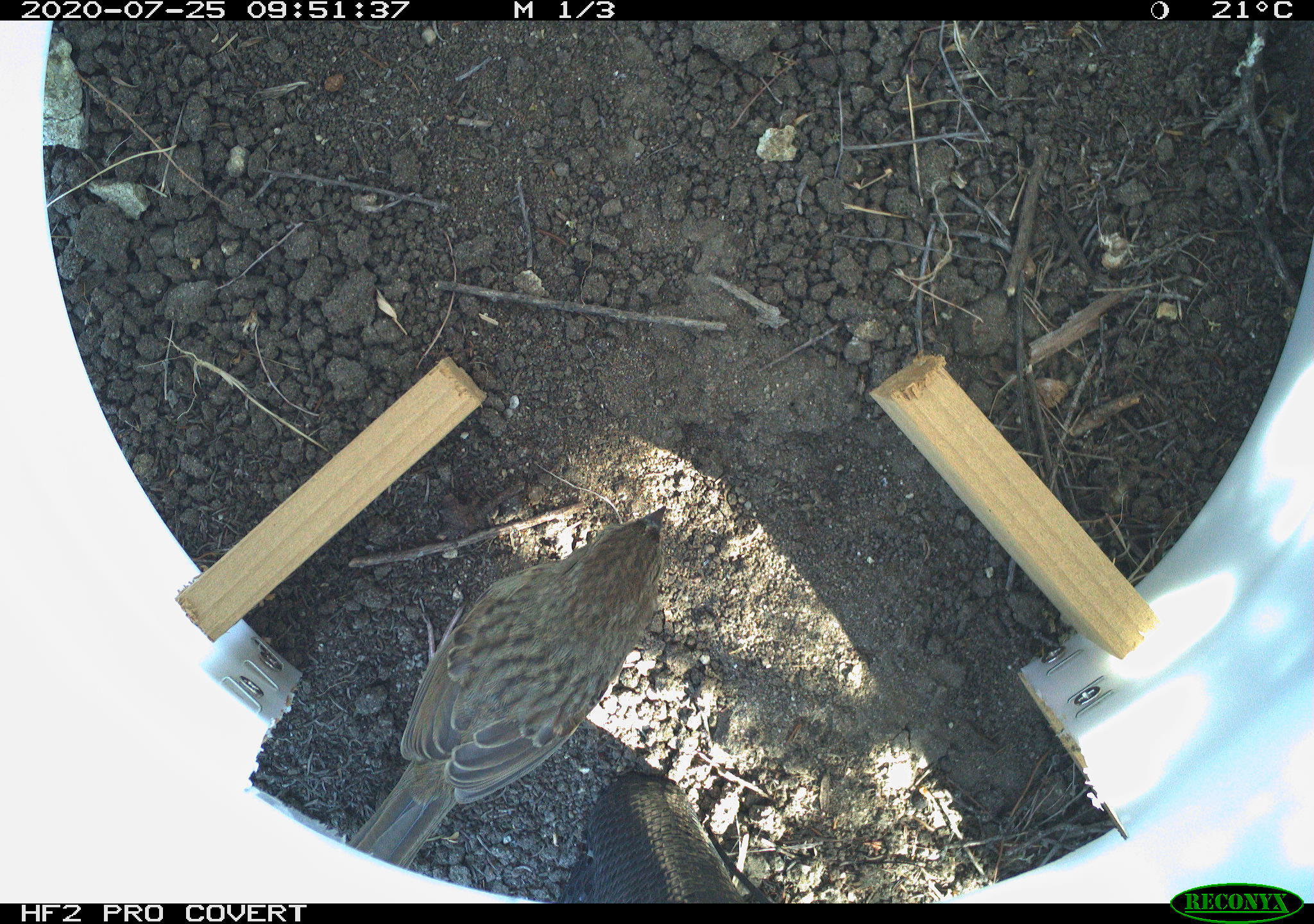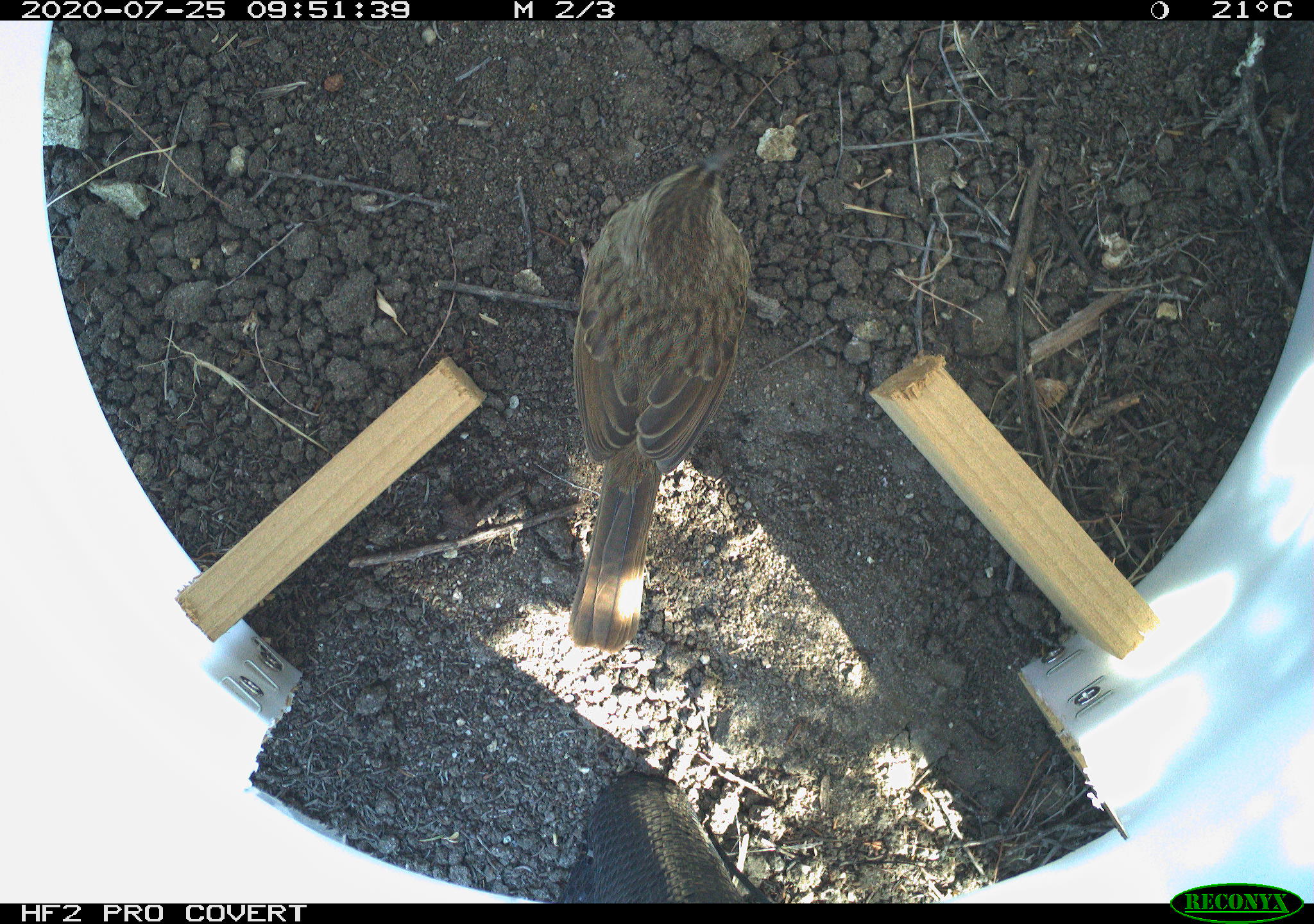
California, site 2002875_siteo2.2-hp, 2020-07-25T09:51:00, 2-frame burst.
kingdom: Animalia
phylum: Chordata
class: Aves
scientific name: Aves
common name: bird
Bird (Aves).